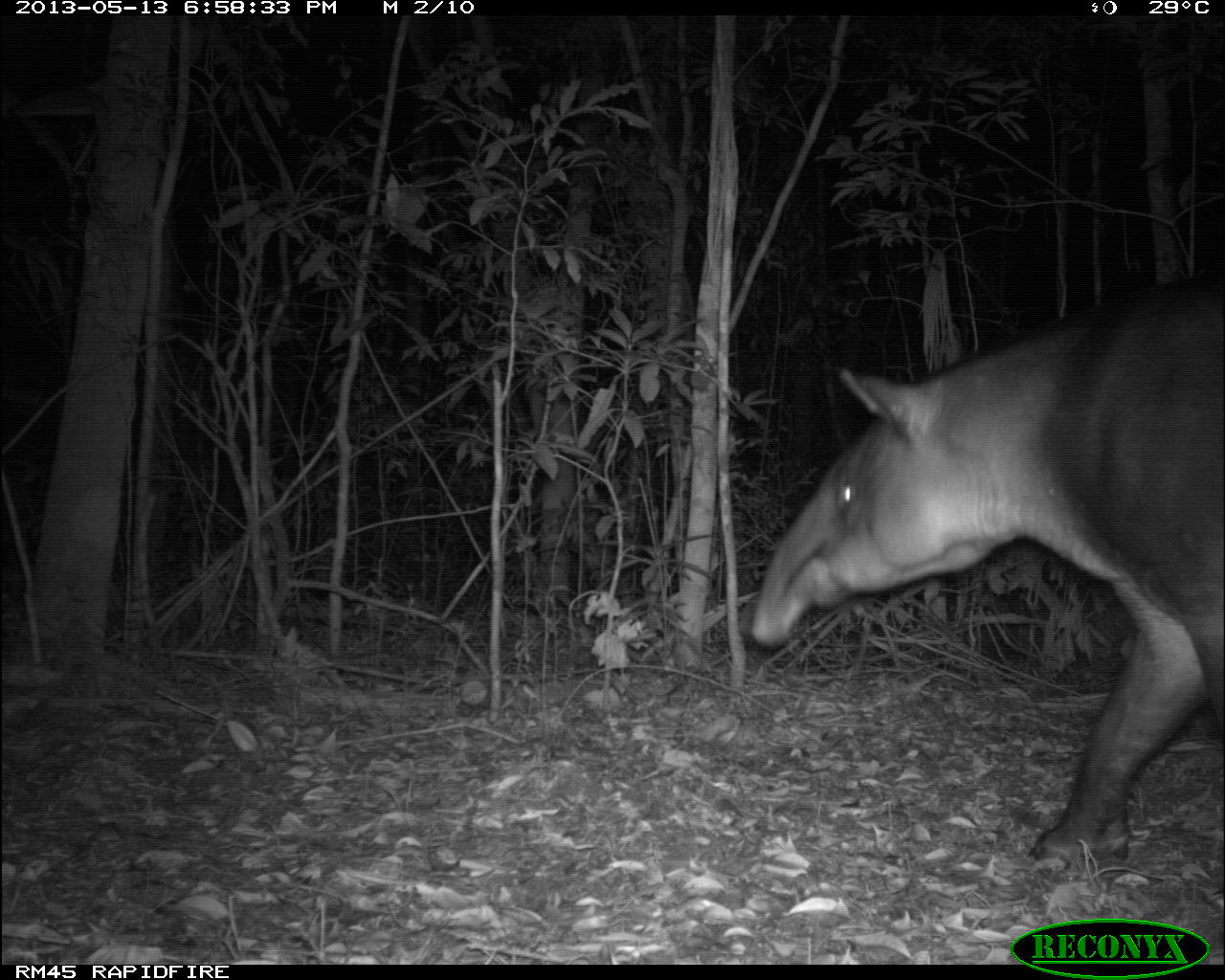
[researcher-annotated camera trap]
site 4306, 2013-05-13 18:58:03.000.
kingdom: Animalia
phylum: Chordata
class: Mammalia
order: Perissodactyla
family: Tapiridae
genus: Tapirus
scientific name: Tapirus bairdii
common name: baird's tapir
Tapirus bairdii (baird's tapir), count 1.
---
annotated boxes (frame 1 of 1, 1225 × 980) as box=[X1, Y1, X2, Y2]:
tapirus bairdii: box=[747, 306, 1224, 871]